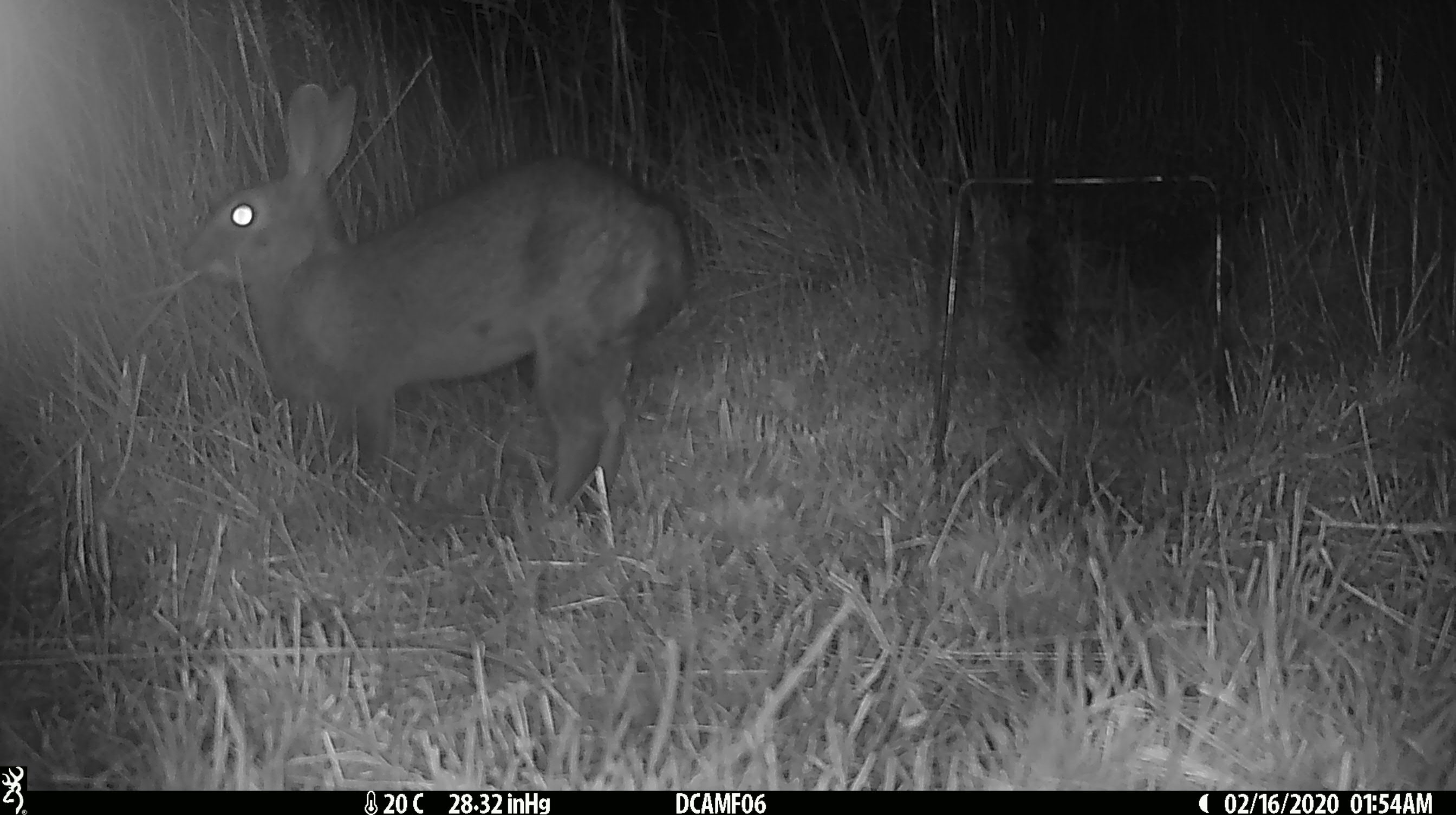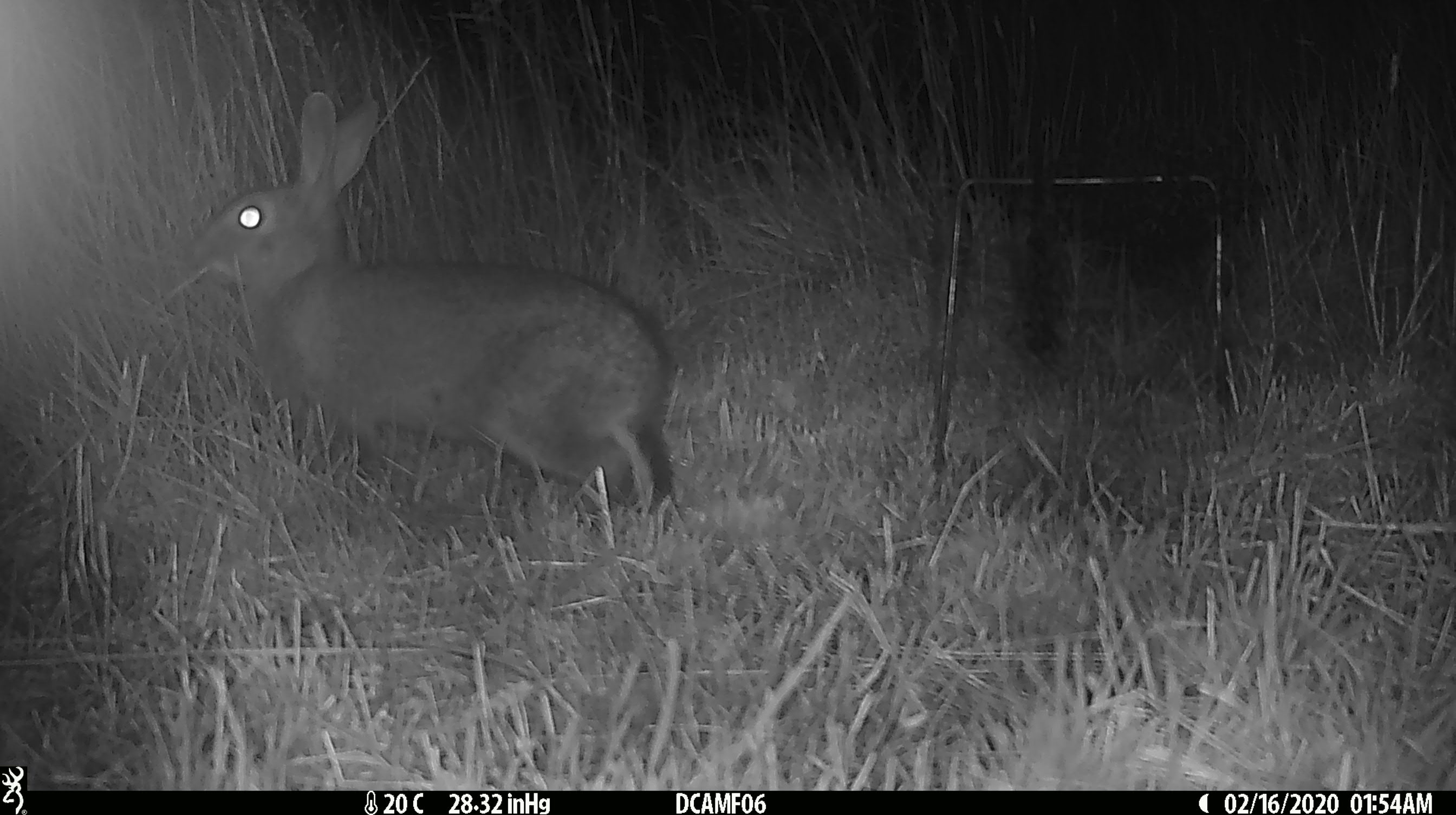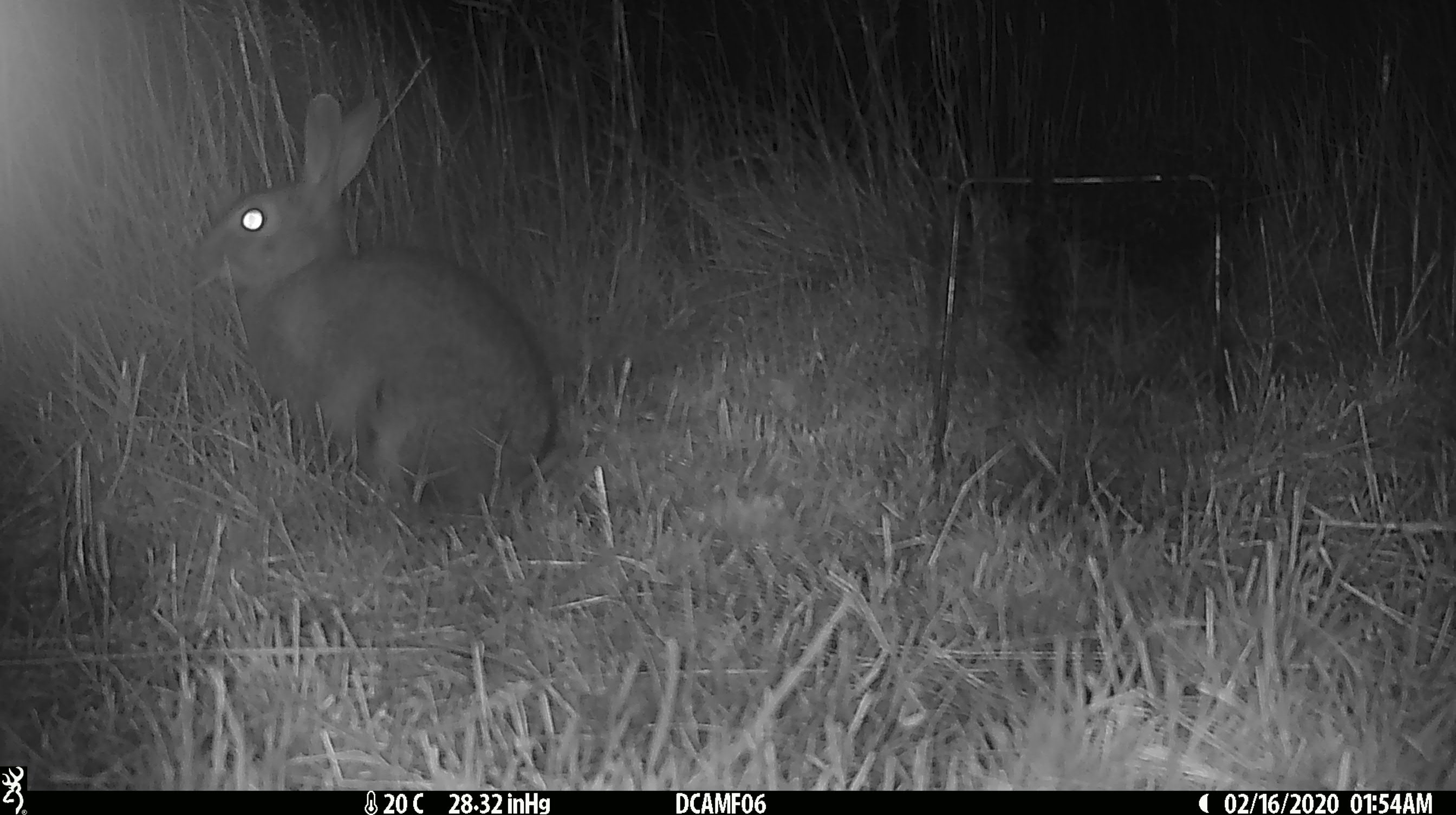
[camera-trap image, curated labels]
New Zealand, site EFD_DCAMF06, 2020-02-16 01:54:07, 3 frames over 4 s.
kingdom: Animalia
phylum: Chordata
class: Mammalia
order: Lagomorpha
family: Leporidae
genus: Oryctolagus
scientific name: Oryctolagus cuniculus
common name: european rabbit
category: rabbit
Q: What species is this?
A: Rabbit (european rabbit) (Oryctolagus cuniculus).